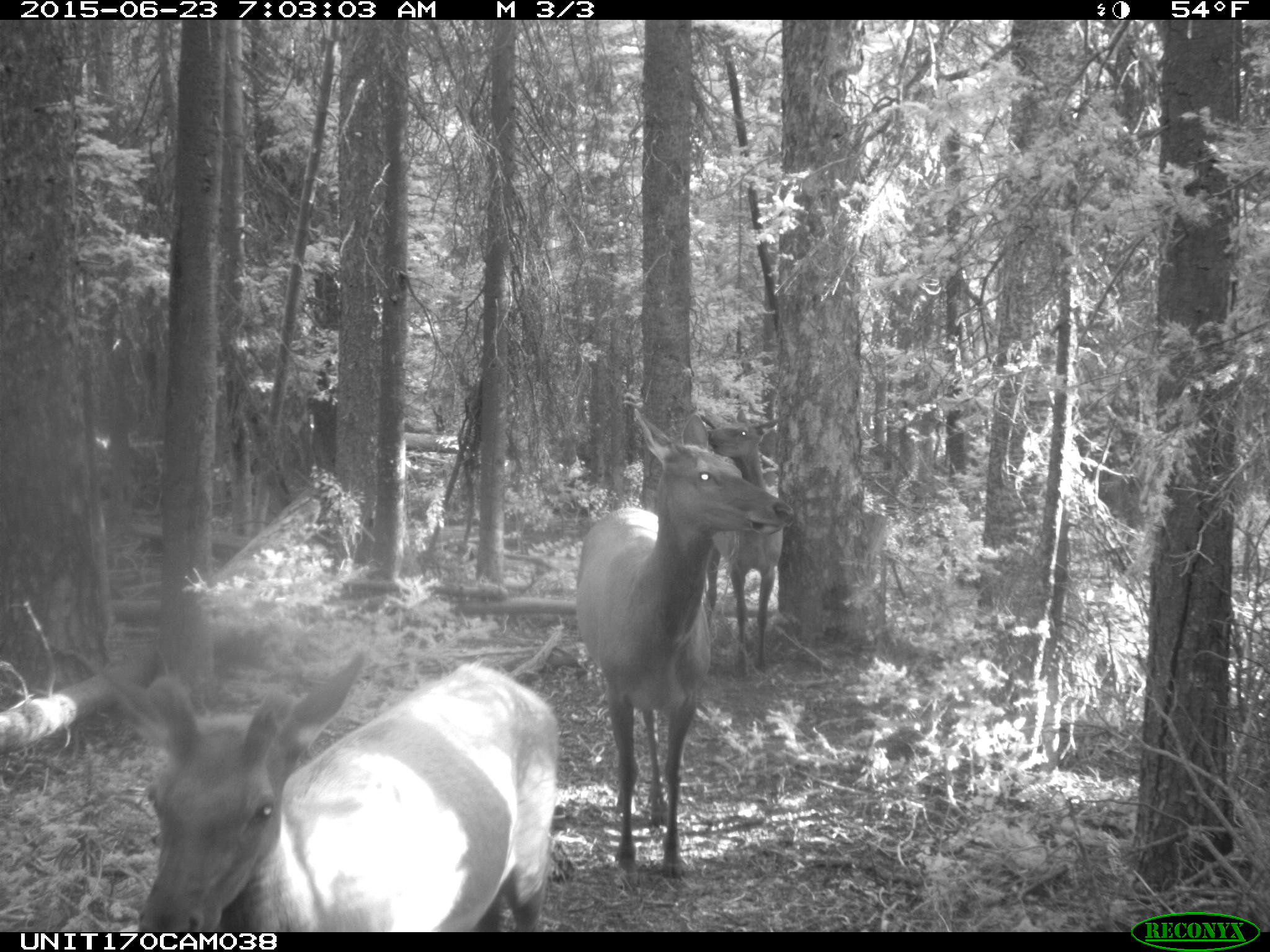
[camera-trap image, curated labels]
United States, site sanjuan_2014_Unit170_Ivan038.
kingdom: Animalia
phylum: Chordata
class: Mammalia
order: Artiodactyla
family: Cervidae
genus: Cervus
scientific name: Cervus elaphus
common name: red deer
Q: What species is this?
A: Cervus elaphus (red deer).